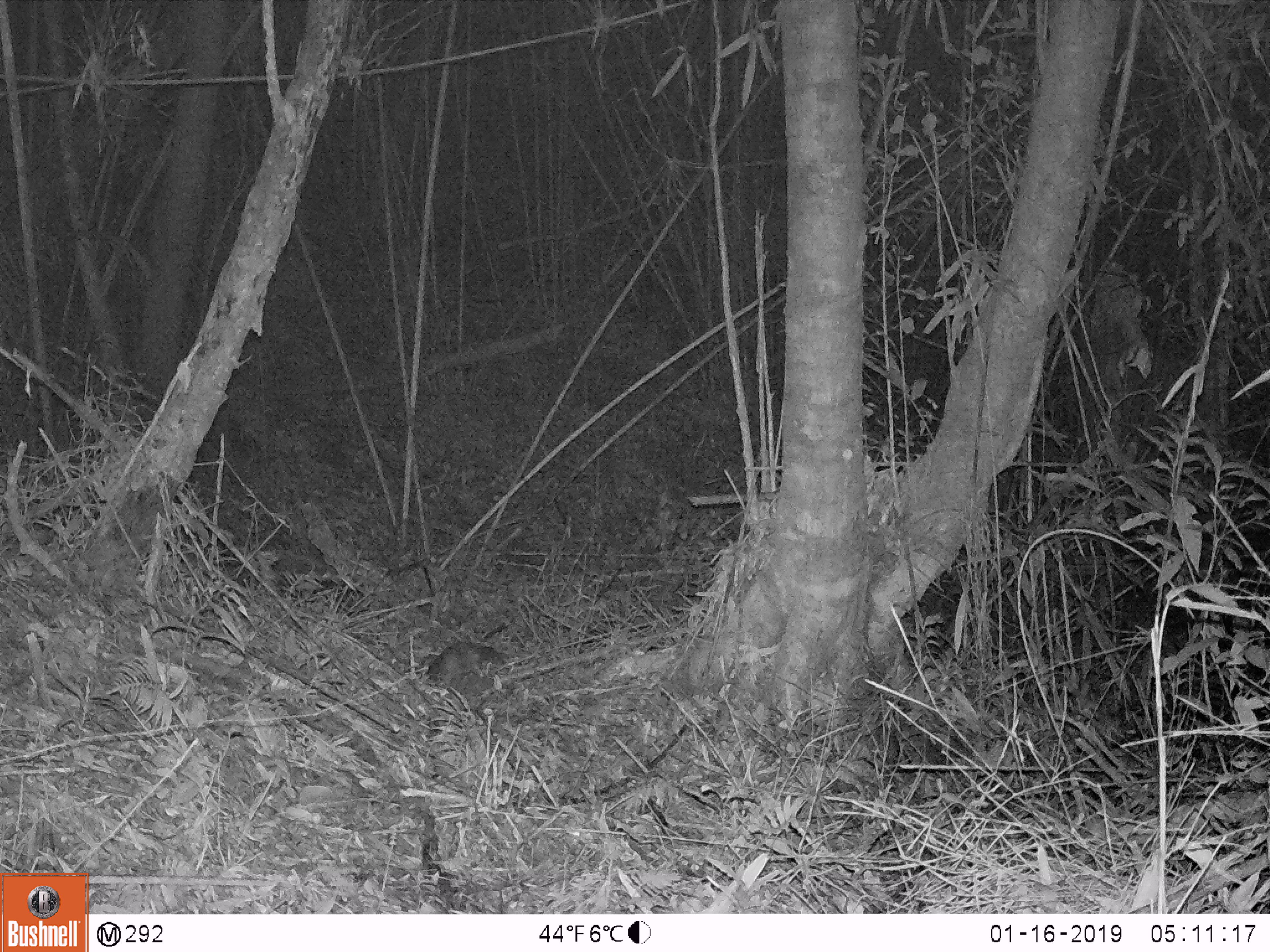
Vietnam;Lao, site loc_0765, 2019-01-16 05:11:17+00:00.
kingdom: Animalia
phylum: Chordata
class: Mammalia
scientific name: Mammalia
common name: mammal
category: unidentified small mammal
Unidentified small mammal (mammal) (Mammalia). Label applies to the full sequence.